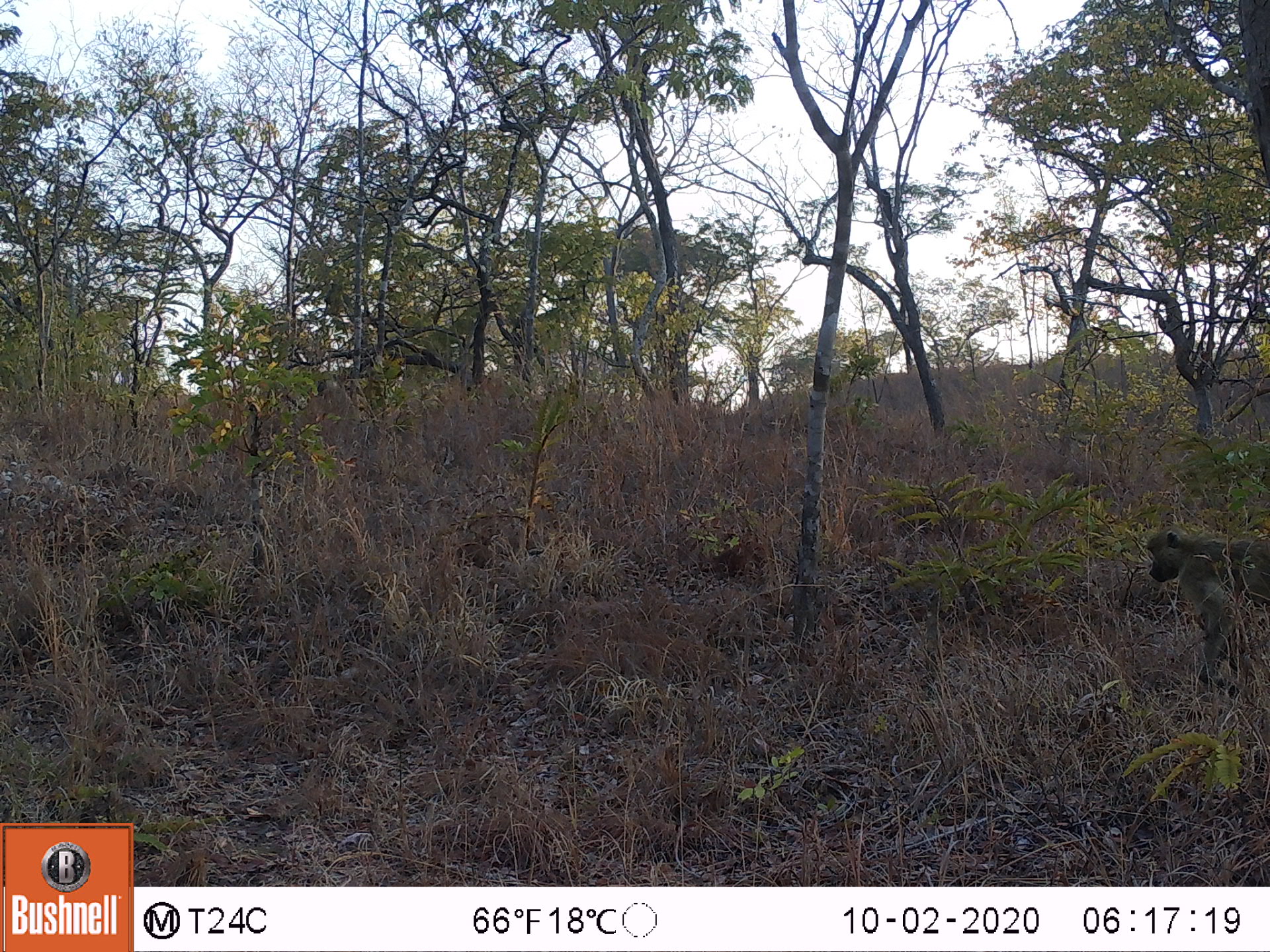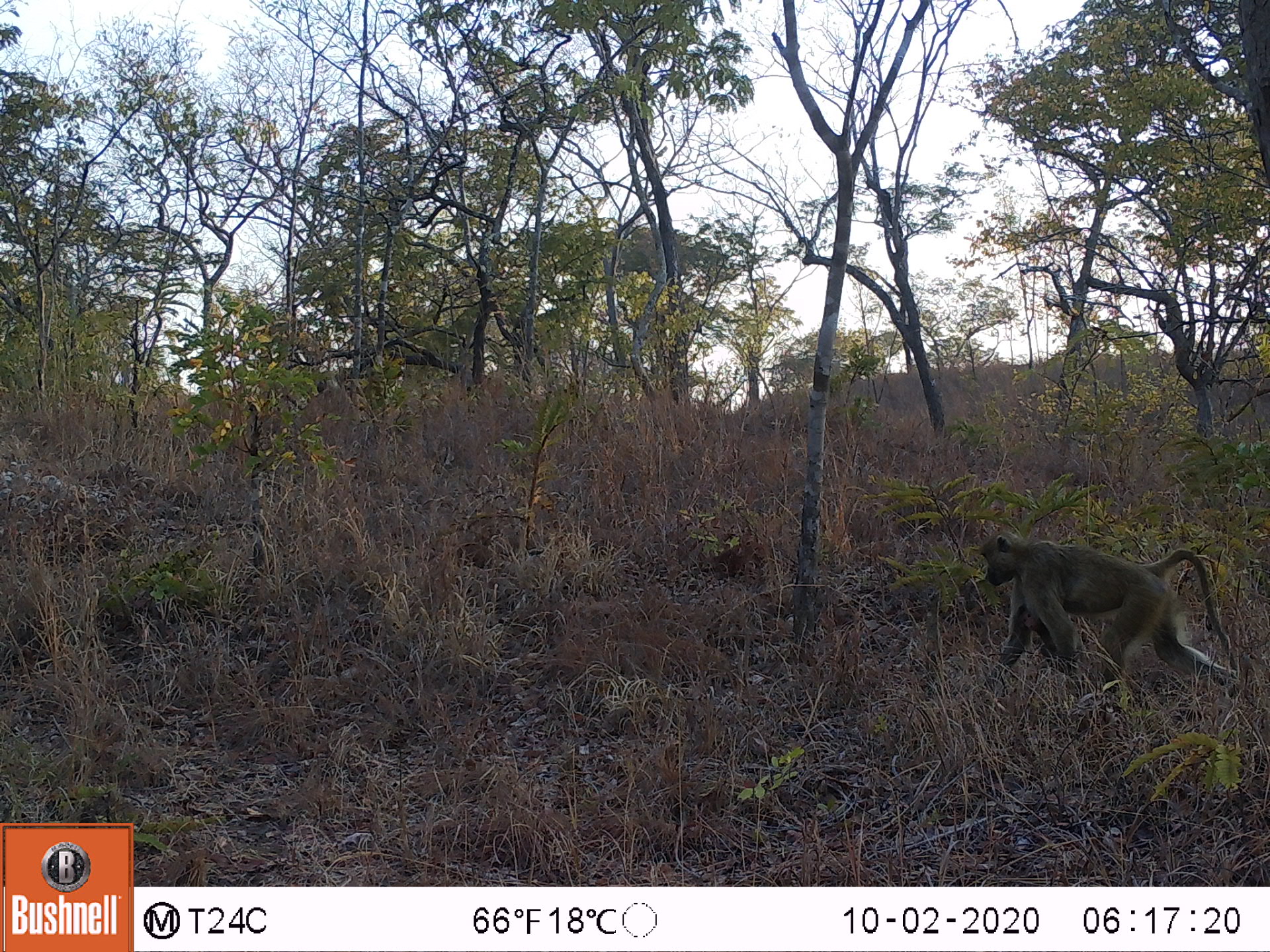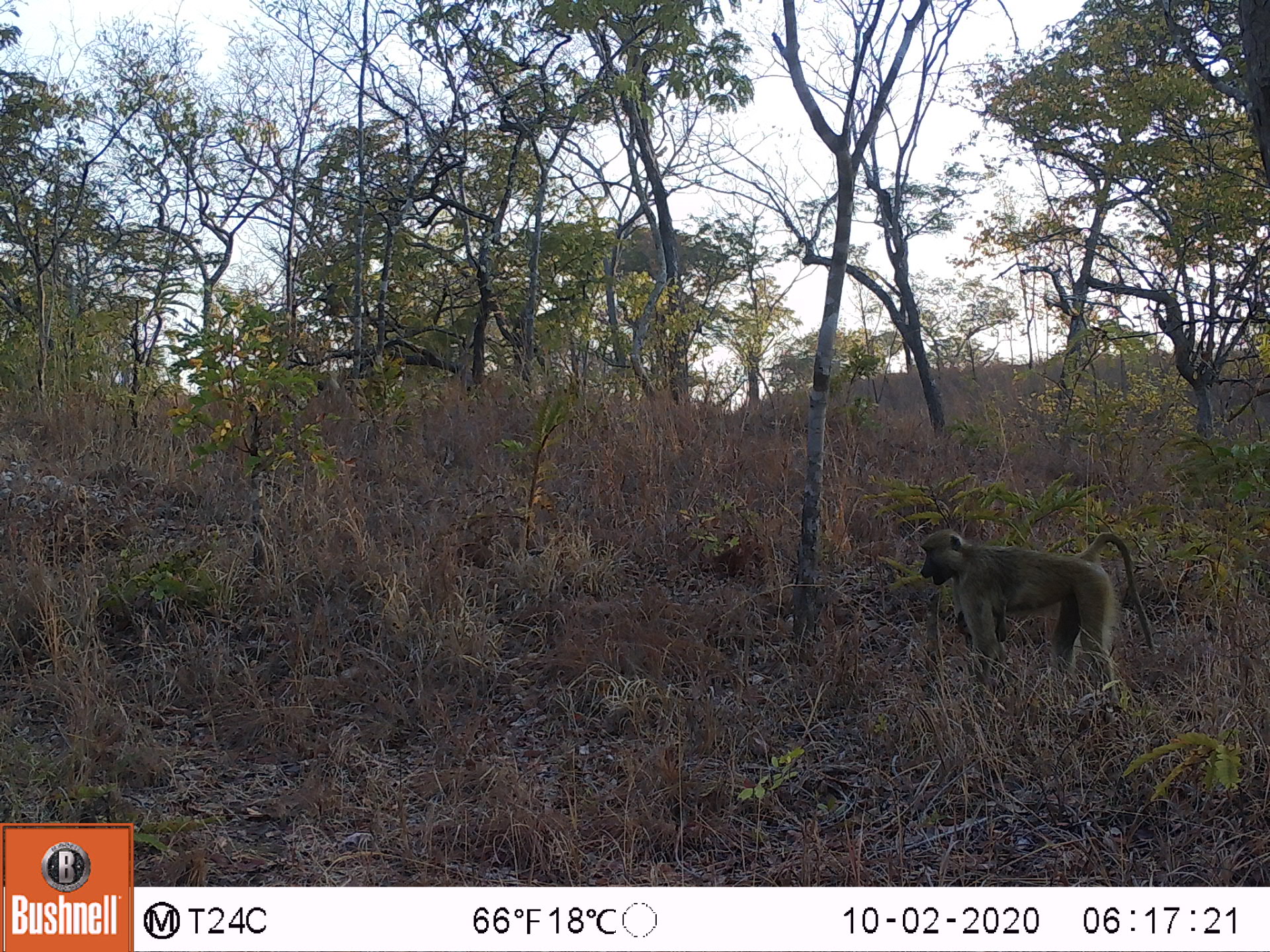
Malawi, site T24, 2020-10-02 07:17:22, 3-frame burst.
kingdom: Animalia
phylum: Chordata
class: Mammalia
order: Primates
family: Cercopithecidae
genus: Papio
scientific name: Papio cynocephalus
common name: yellow baboon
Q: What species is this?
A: Yellow baboon (Papio cynocephalus).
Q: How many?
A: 1.